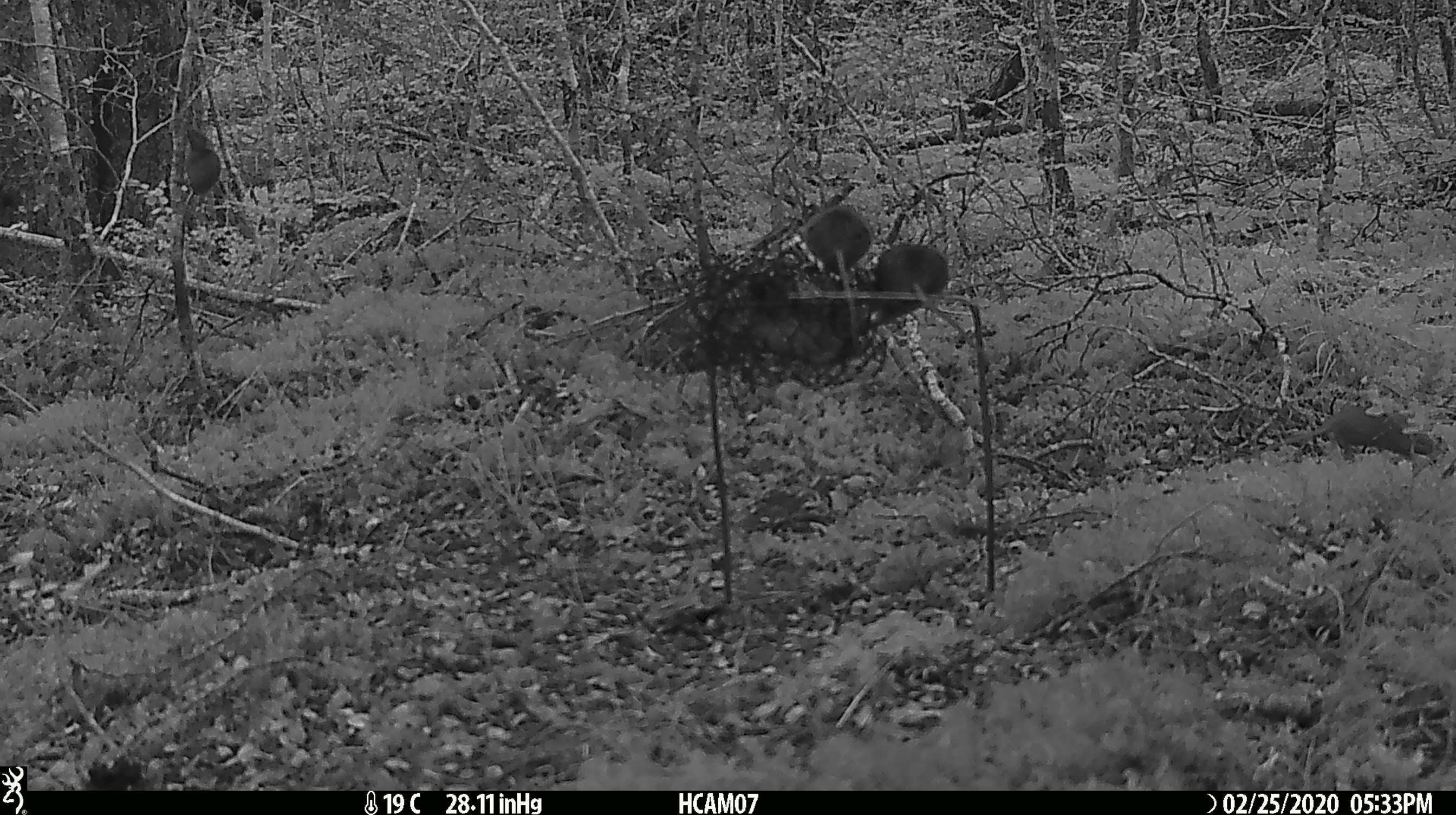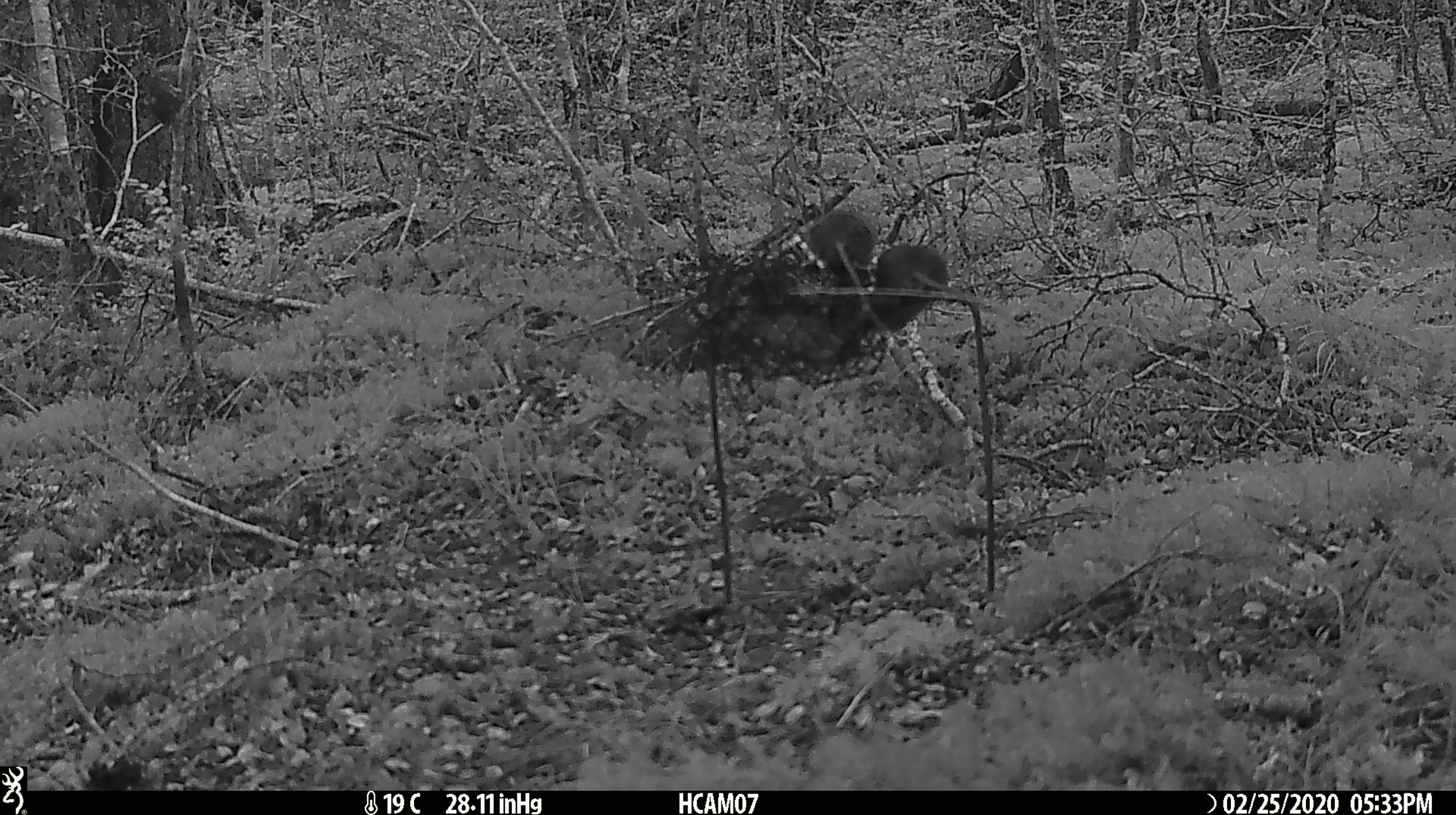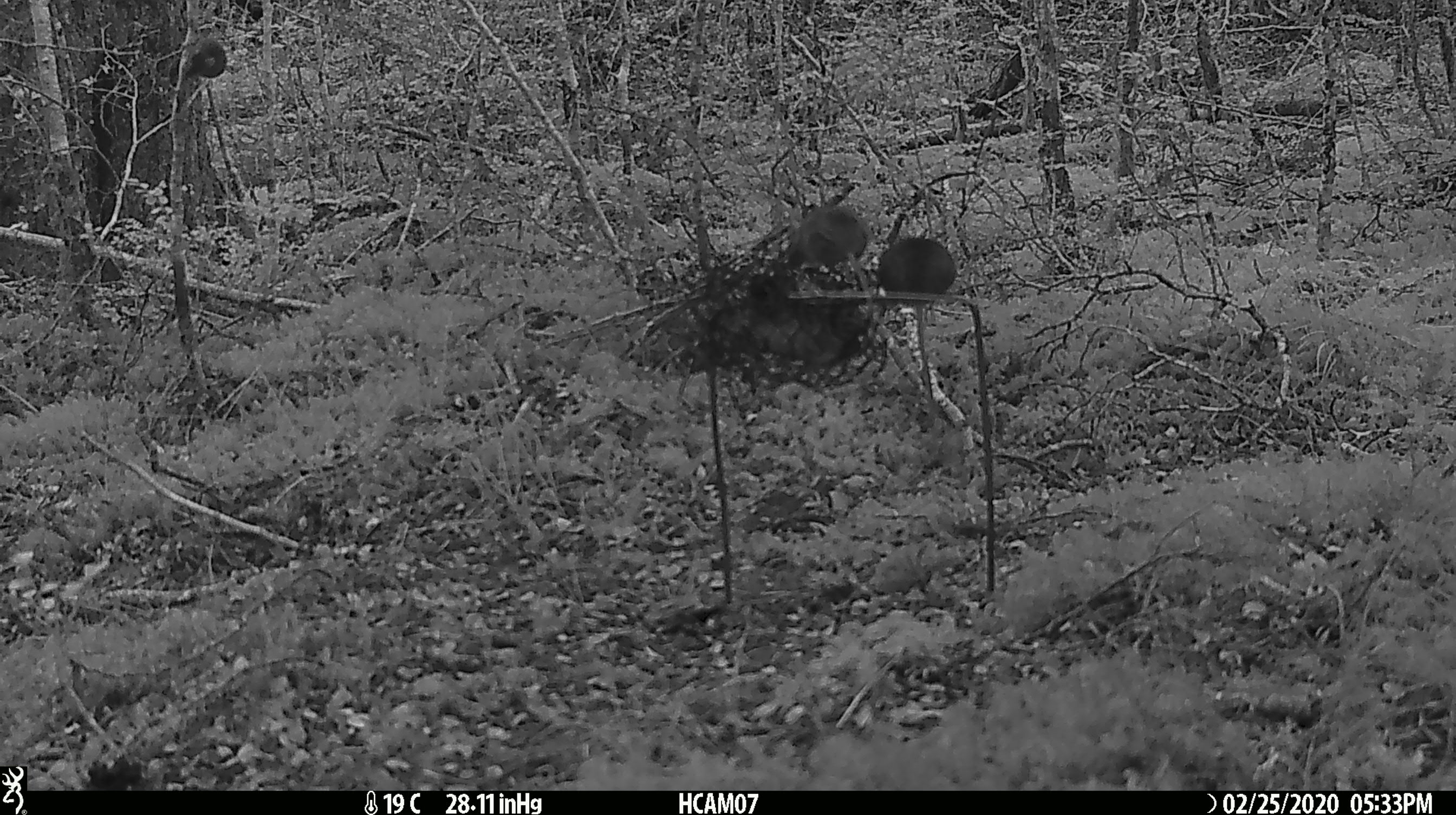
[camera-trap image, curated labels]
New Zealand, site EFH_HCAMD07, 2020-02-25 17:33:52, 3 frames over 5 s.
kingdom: Animalia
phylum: Chordata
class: Mammalia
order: Rodentia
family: Muridae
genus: Mus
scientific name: Mus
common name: mouse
Mouse (Mus).